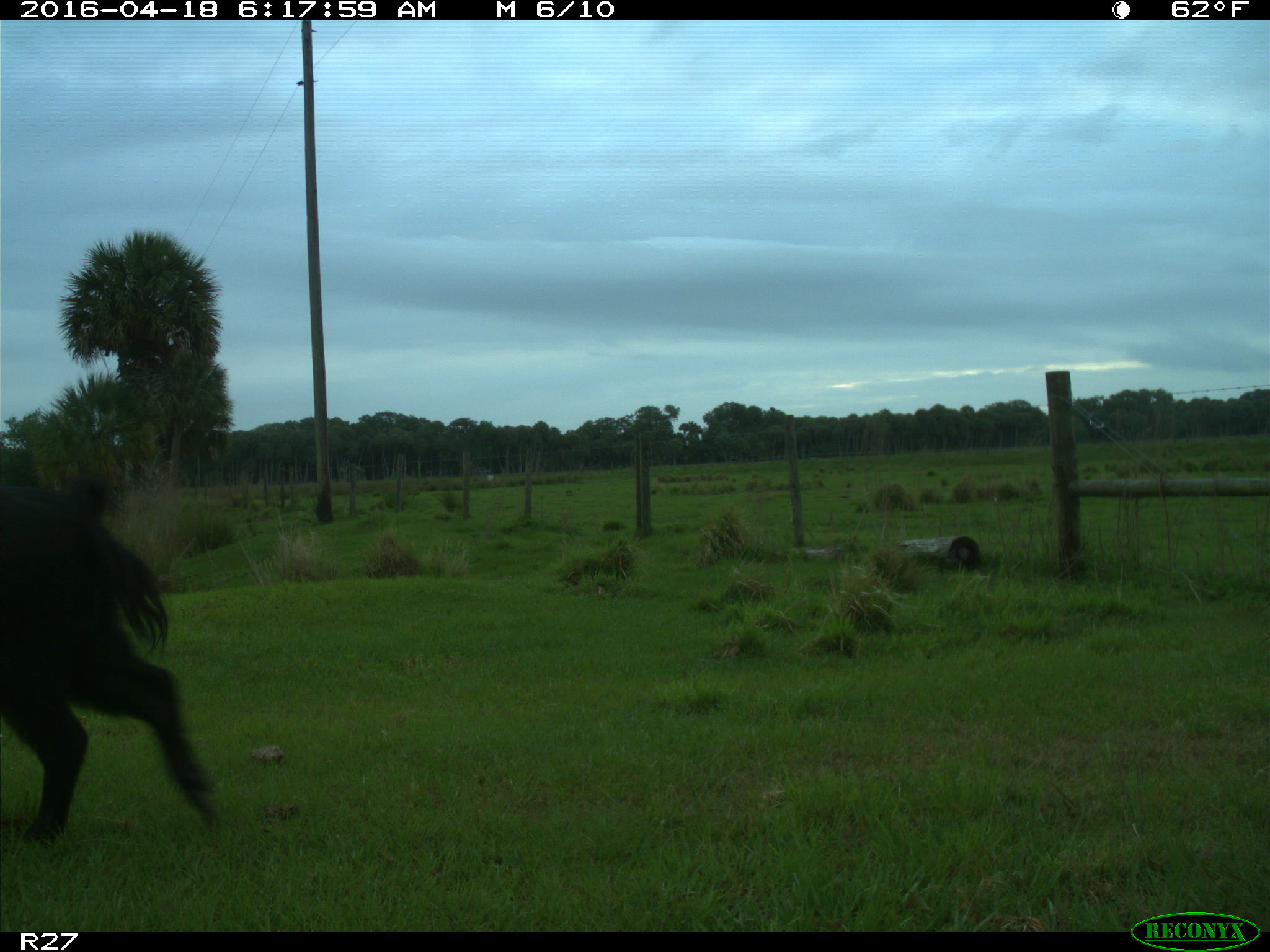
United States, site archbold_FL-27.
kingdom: Animalia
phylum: Chordata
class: Mammalia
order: Artiodactyla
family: Suidae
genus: Sus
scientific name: Sus scrofa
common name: wild boar